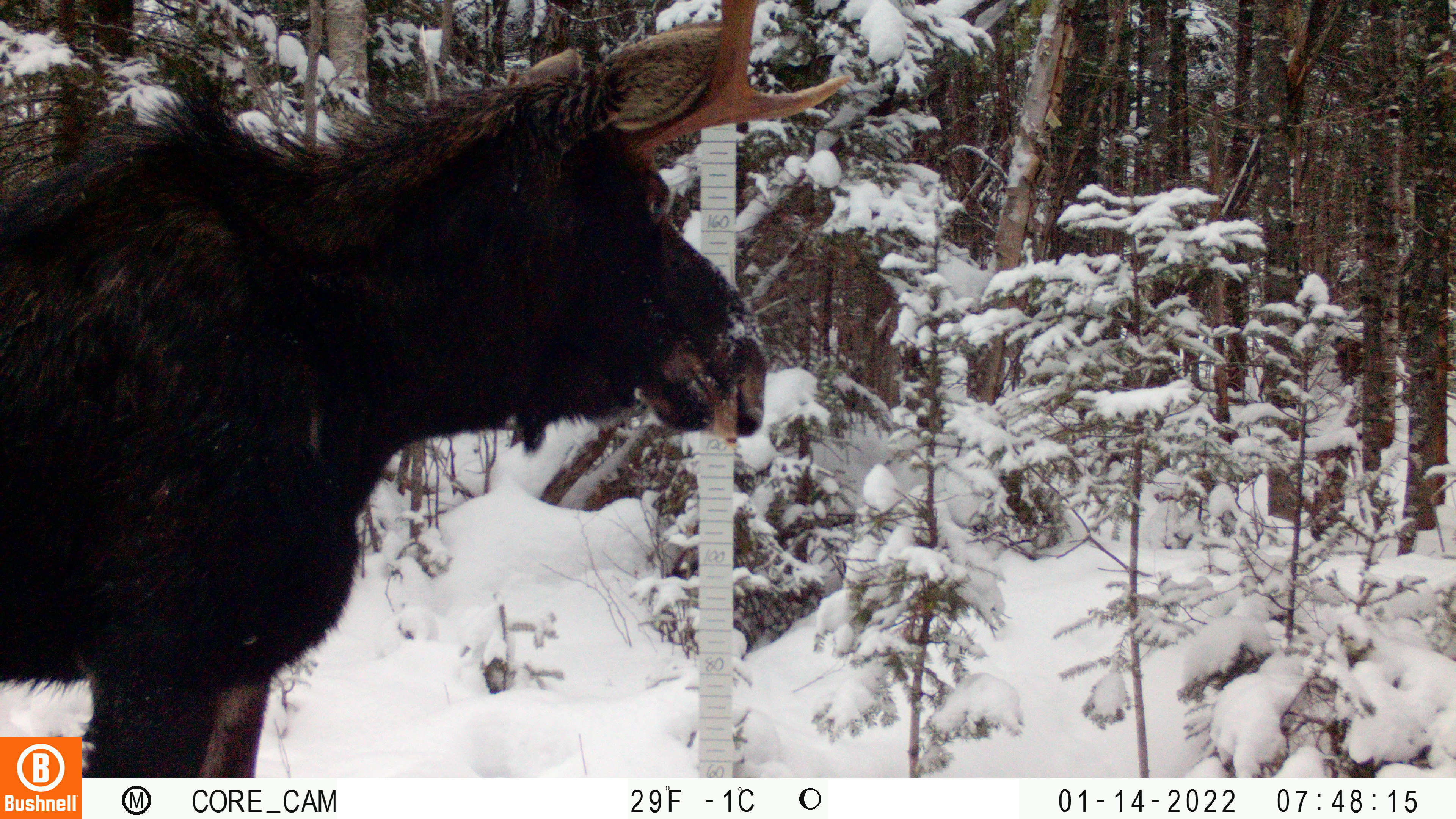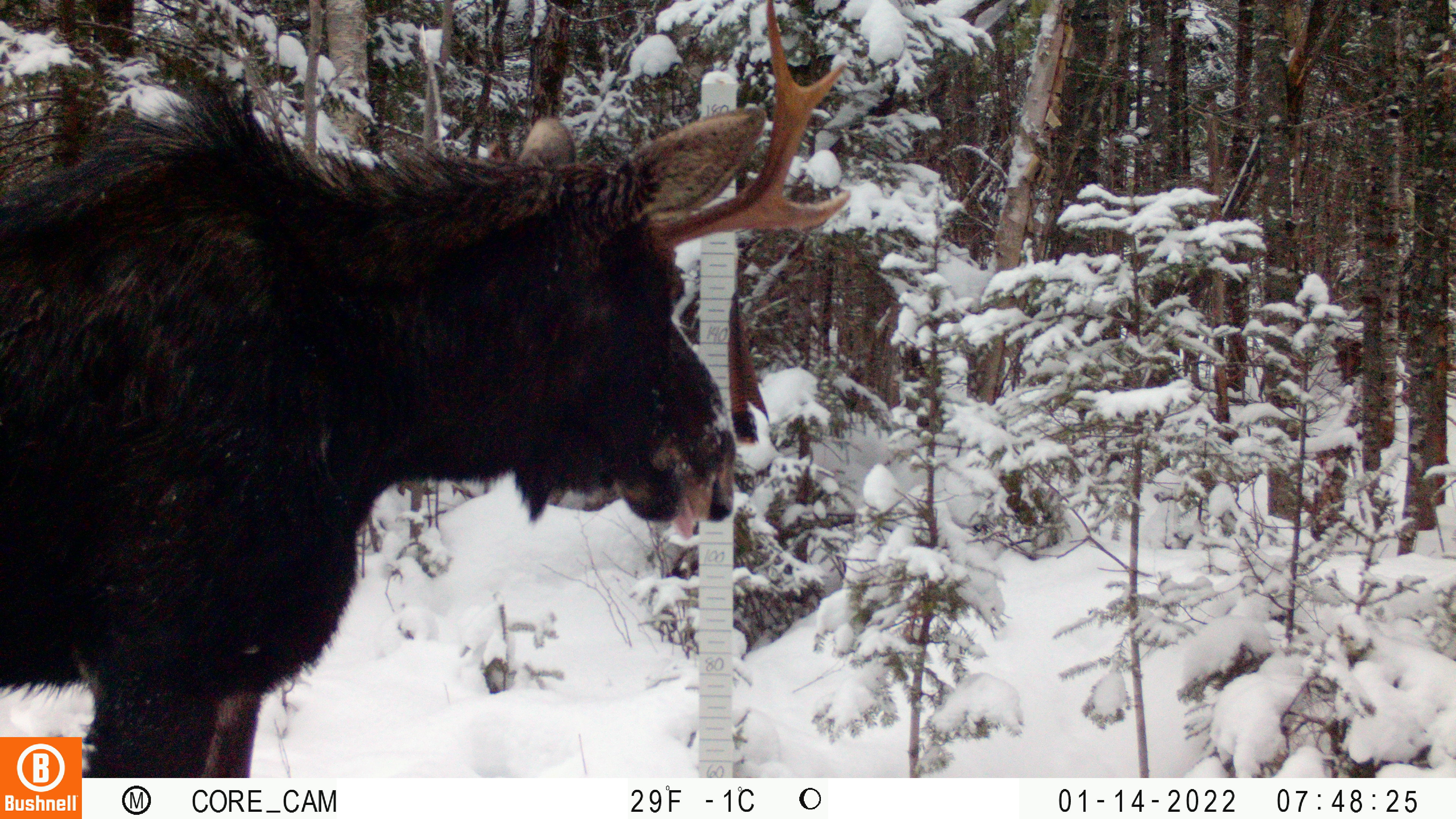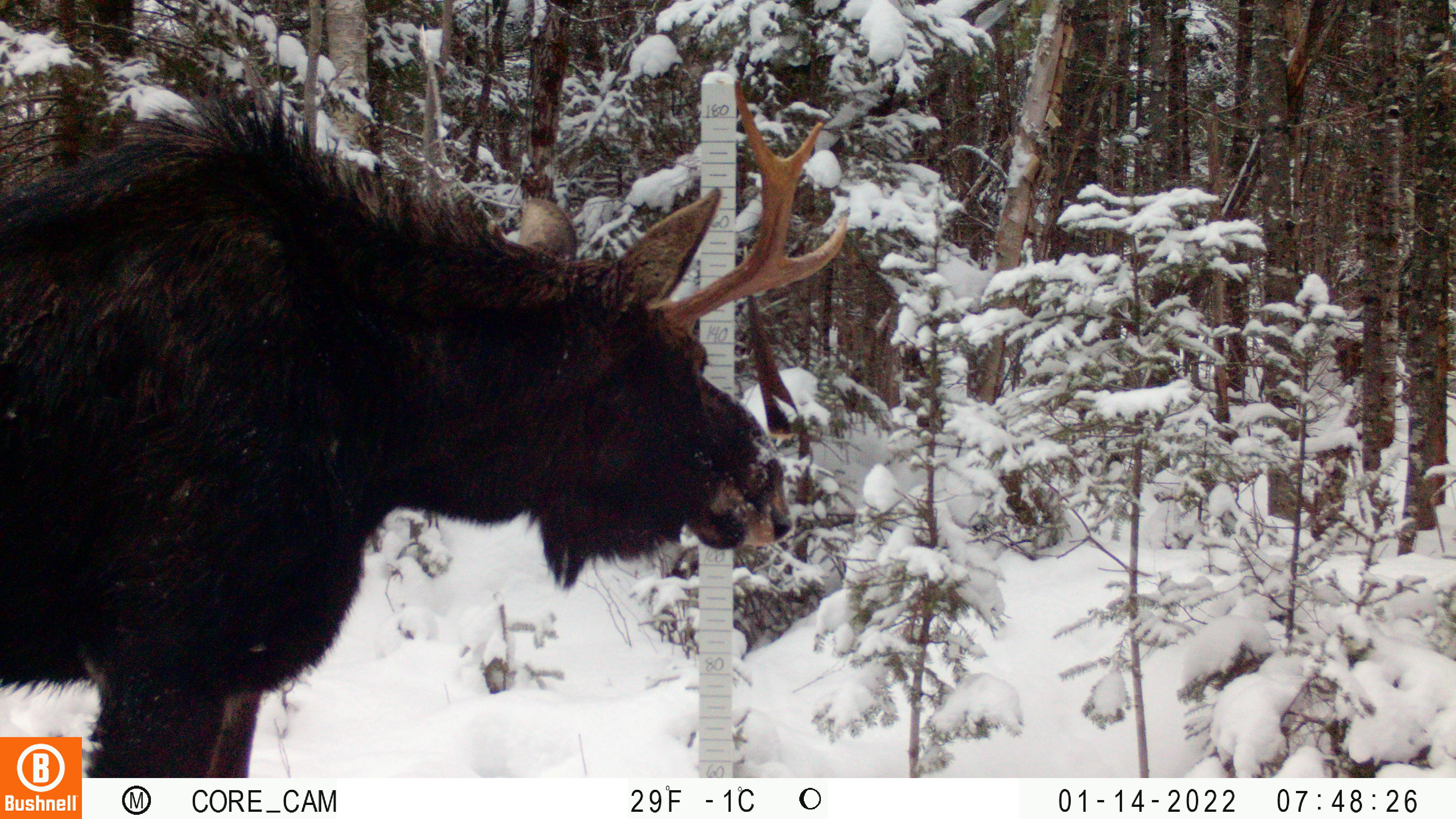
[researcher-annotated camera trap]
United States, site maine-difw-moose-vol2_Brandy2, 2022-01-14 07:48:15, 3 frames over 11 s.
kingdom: Animalia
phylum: Chordata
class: Mammalia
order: Artiodactyla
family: Cervidae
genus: Alces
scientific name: Alces alces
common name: moose